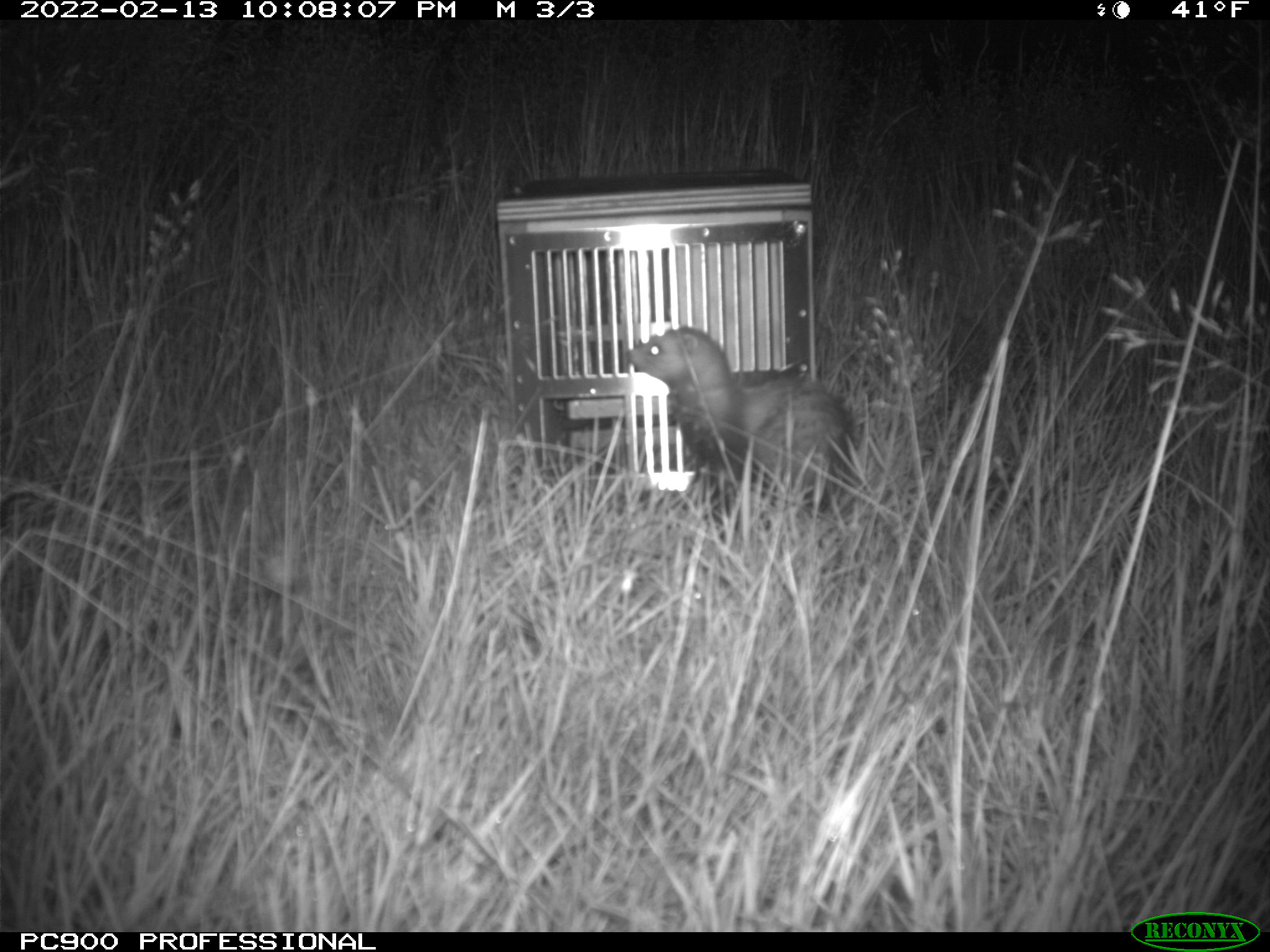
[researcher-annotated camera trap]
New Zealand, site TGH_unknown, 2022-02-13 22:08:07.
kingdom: Animalia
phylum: Chordata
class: Mammalia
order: Carnivora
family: Mustelidae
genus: Mustela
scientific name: Mustela furo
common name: ferret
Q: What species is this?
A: Ferret (Mustela furo).